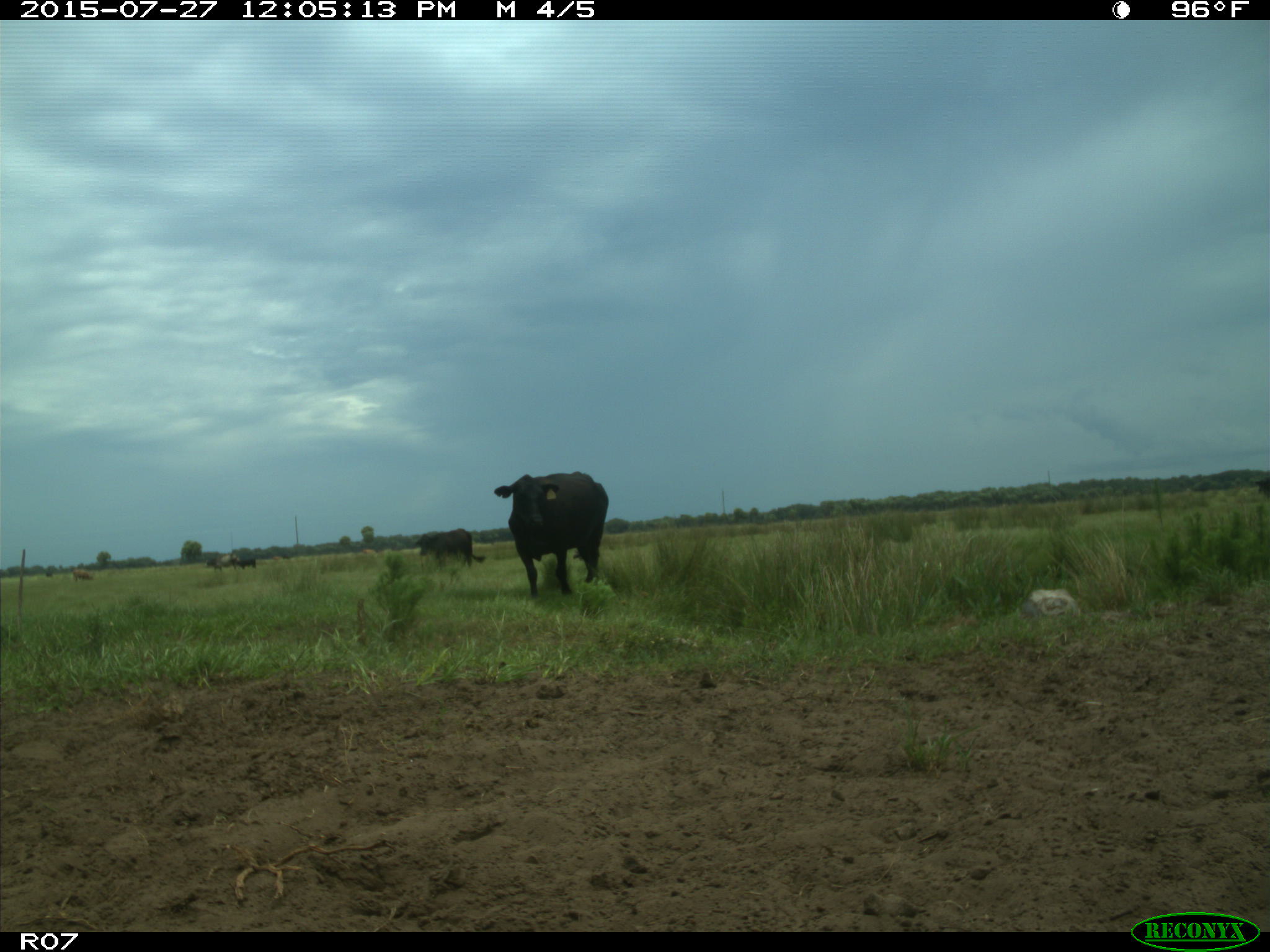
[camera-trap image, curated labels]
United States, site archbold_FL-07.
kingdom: Animalia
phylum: Chordata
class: Mammalia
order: Artiodactyla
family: Bovidae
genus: Bos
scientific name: Bos taurus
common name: domestic cow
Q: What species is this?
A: Bos taurus (domestic cow).